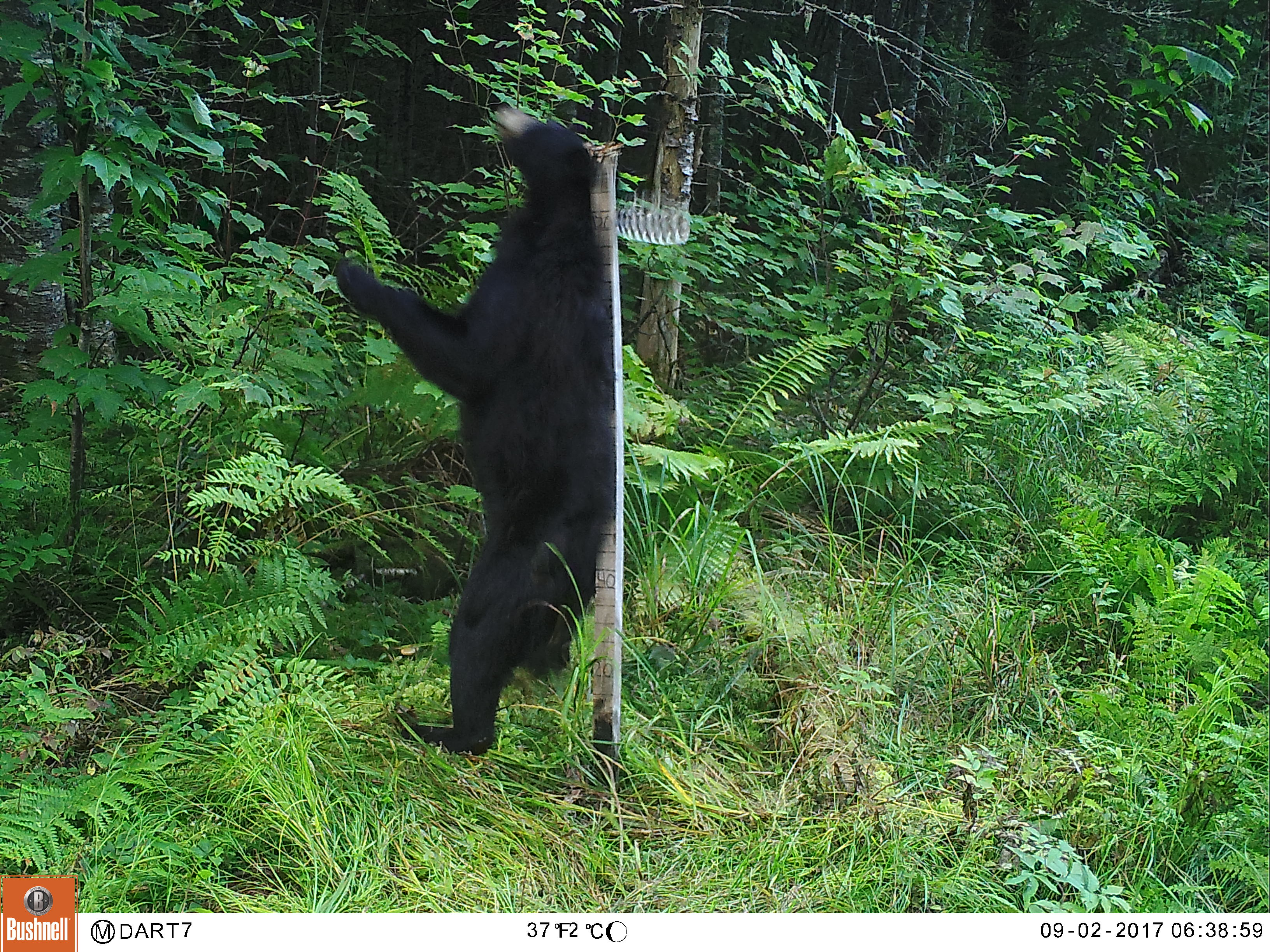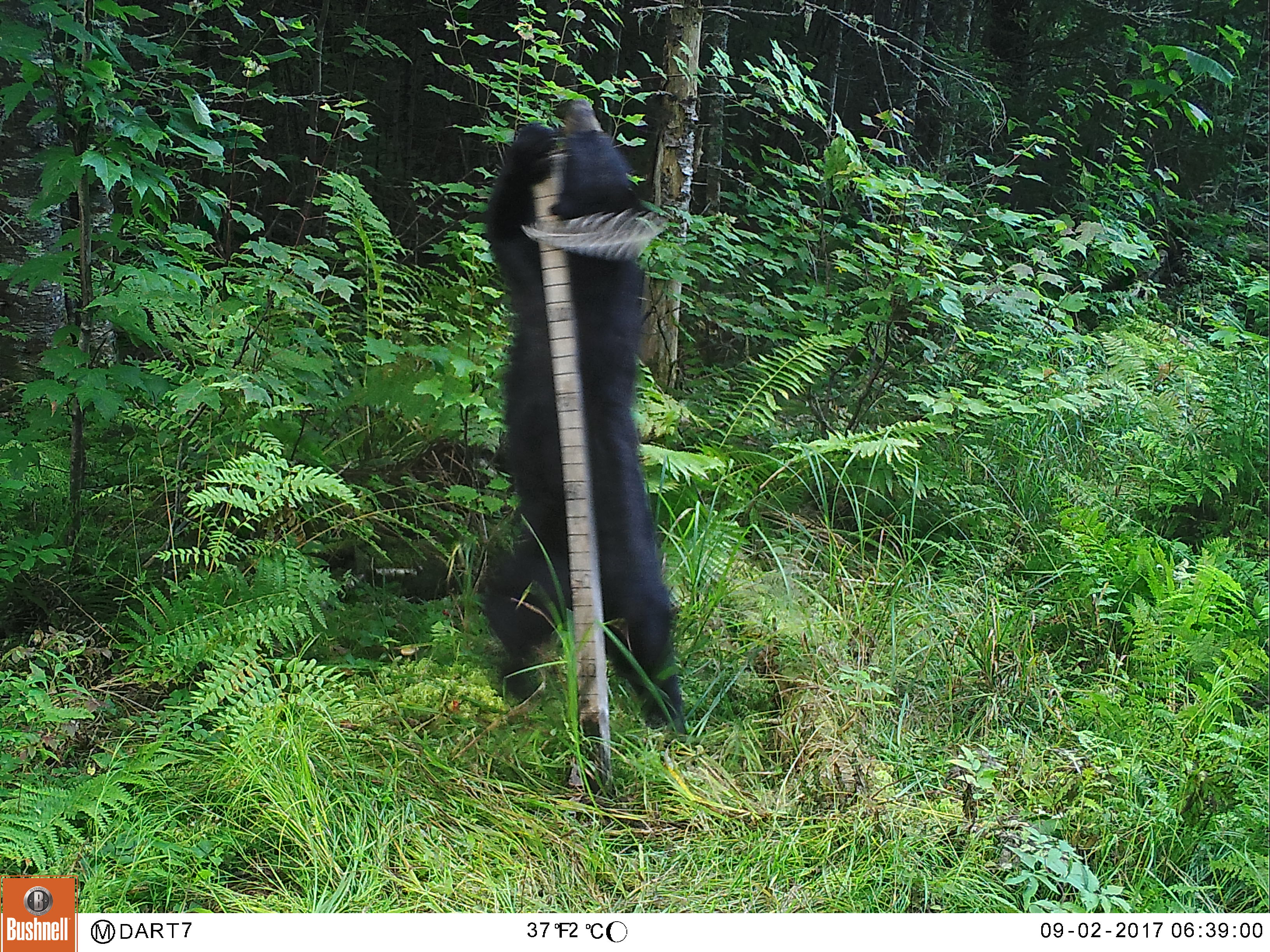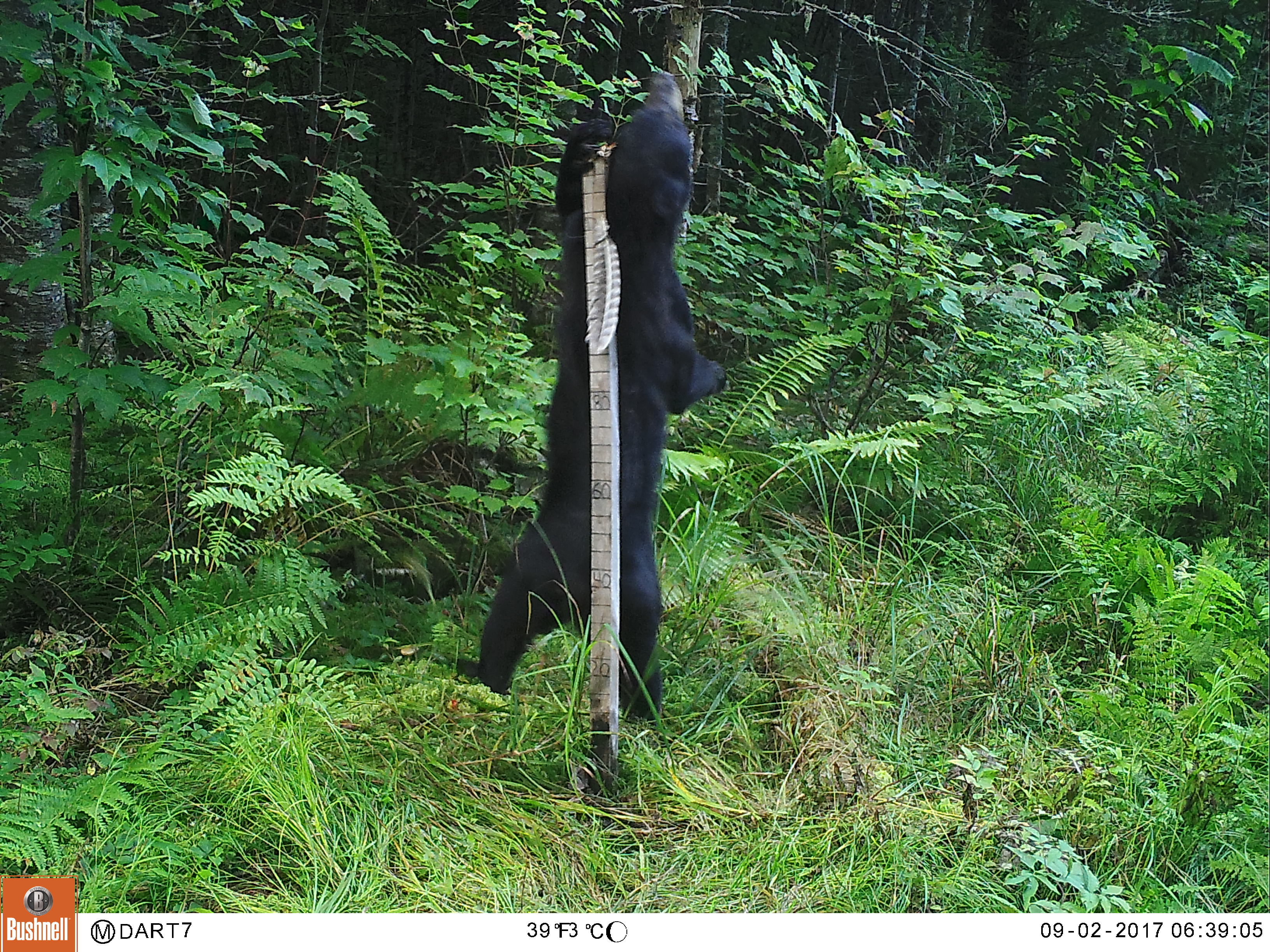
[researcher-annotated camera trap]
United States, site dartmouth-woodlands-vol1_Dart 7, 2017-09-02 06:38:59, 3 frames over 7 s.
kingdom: Animalia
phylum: Chordata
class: Mammalia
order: Carnivora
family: Ursidae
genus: Ursus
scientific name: Ursus americanus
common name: black bear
Black bear (Ursus americanus).